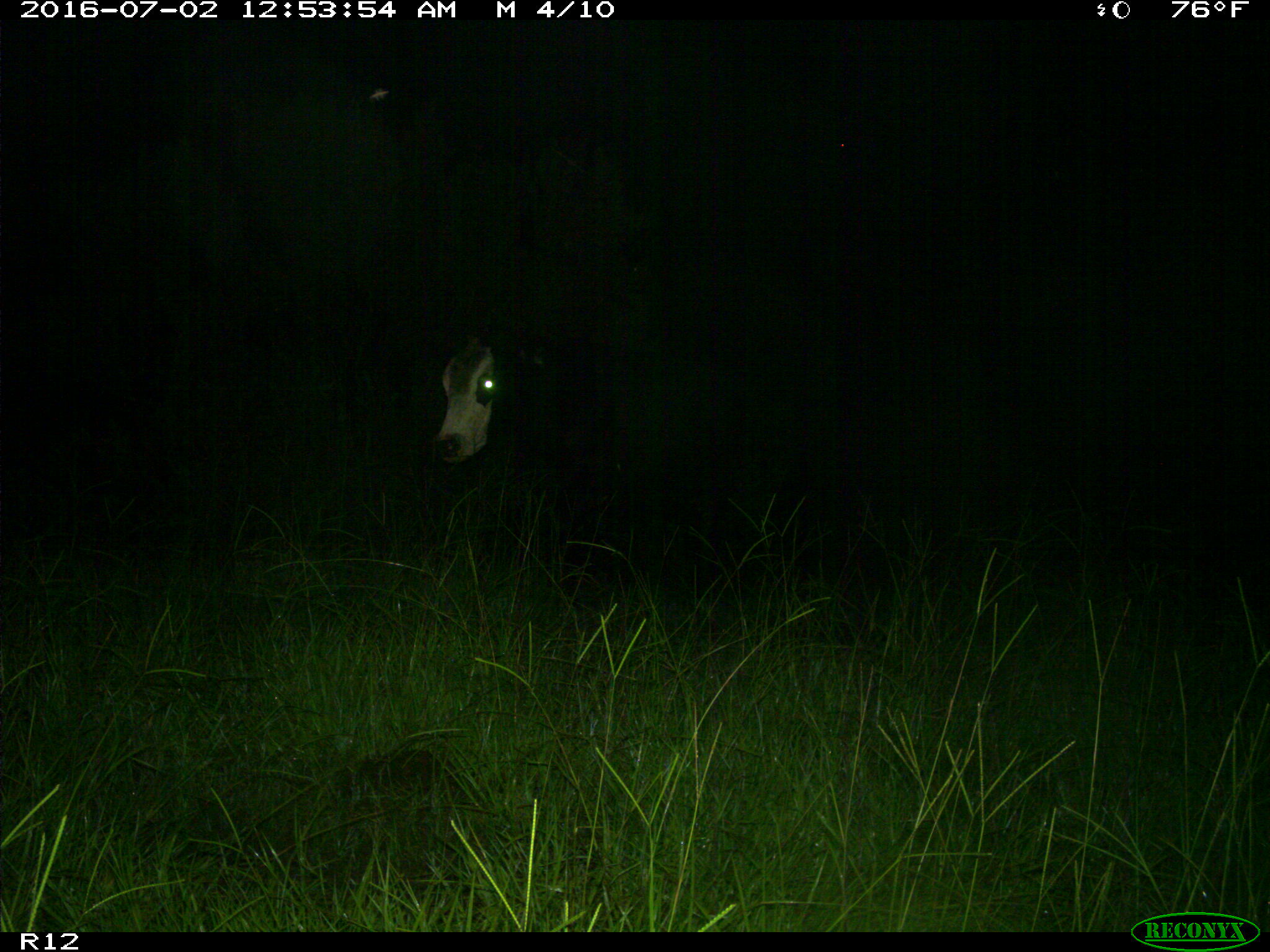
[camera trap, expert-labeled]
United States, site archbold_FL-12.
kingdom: Animalia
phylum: Chordata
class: Mammalia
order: Artiodactyla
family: Bovidae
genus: Bos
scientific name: Bos taurus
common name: domestic cow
Bos taurus (domestic cow).